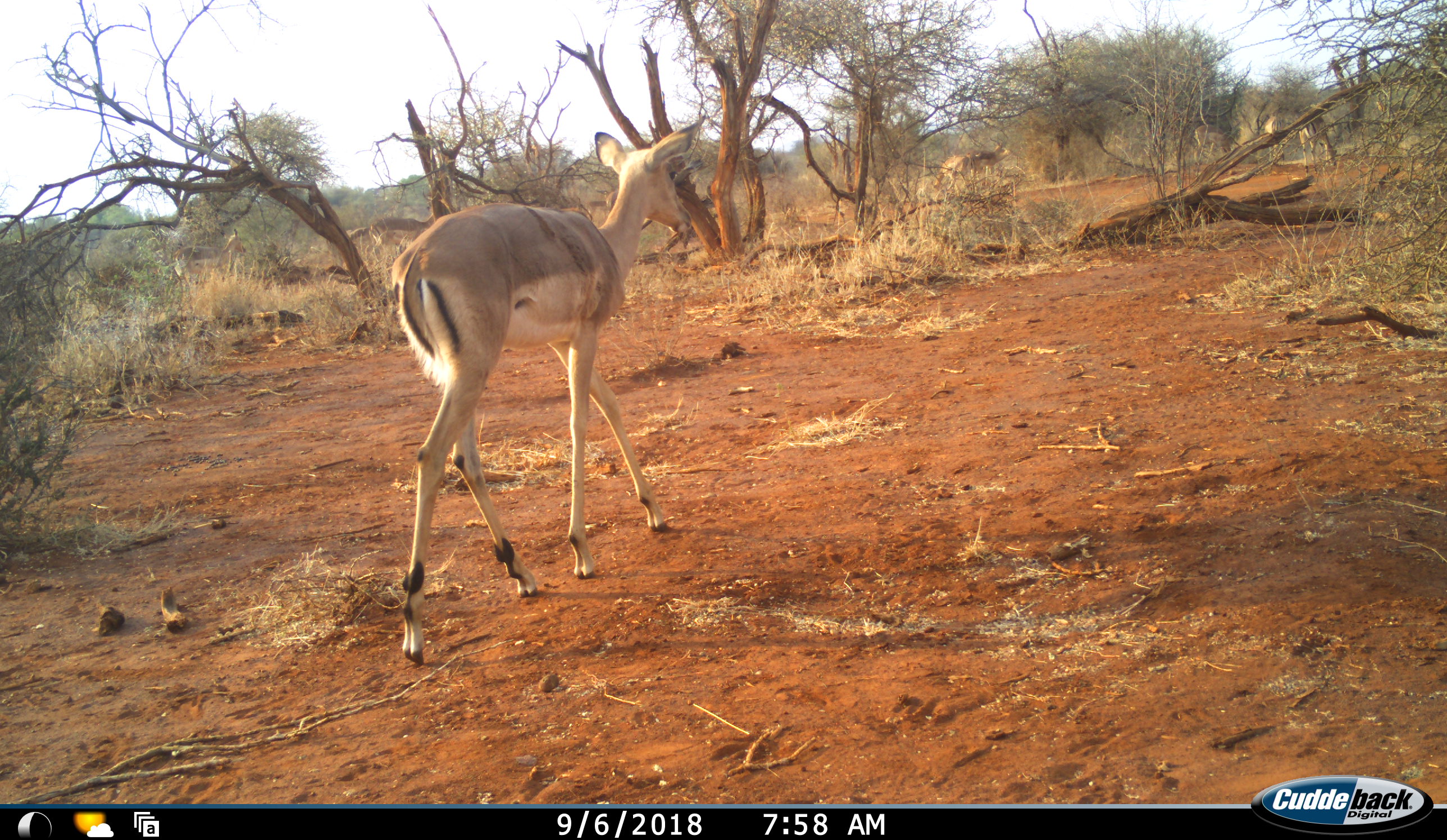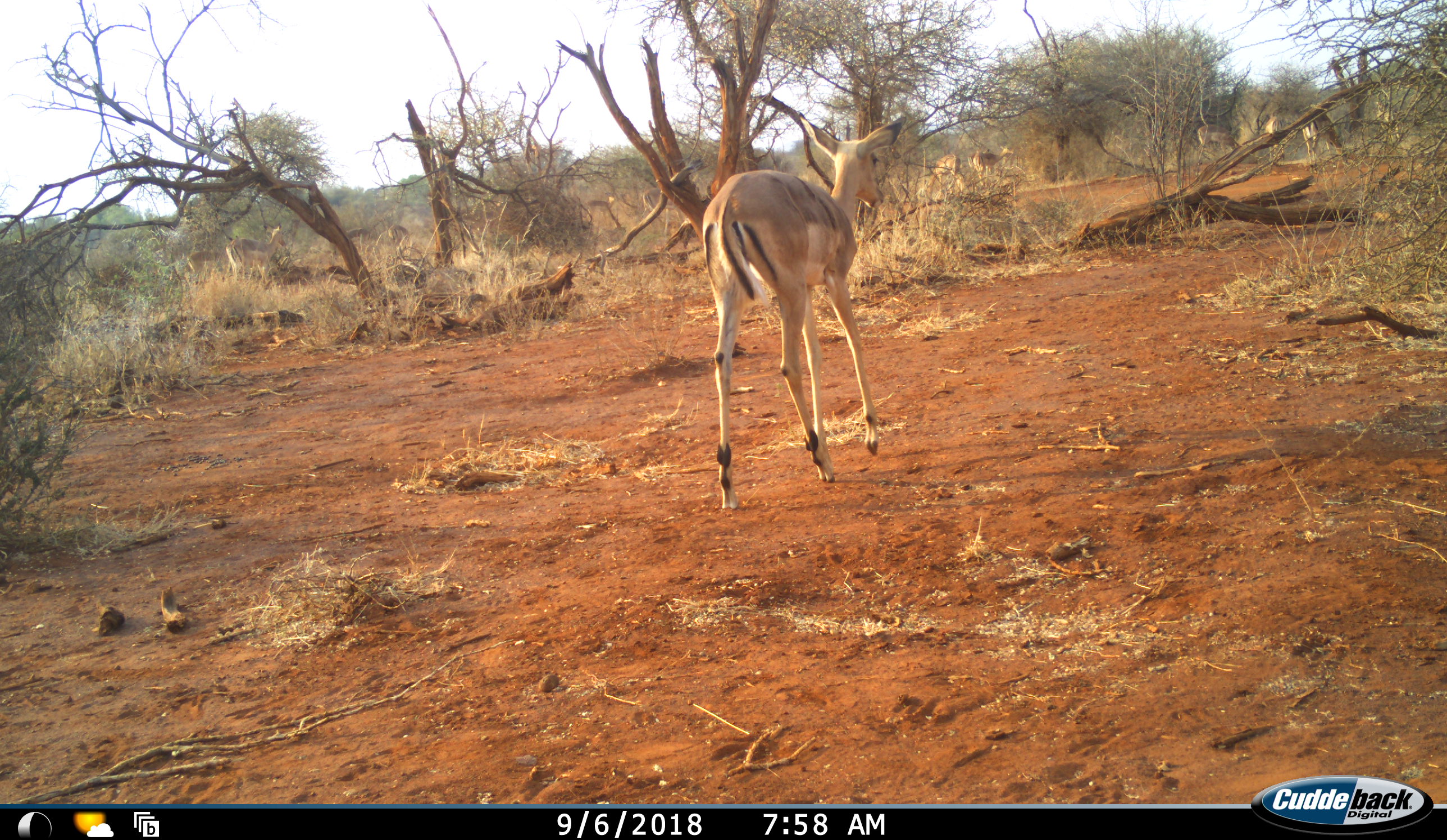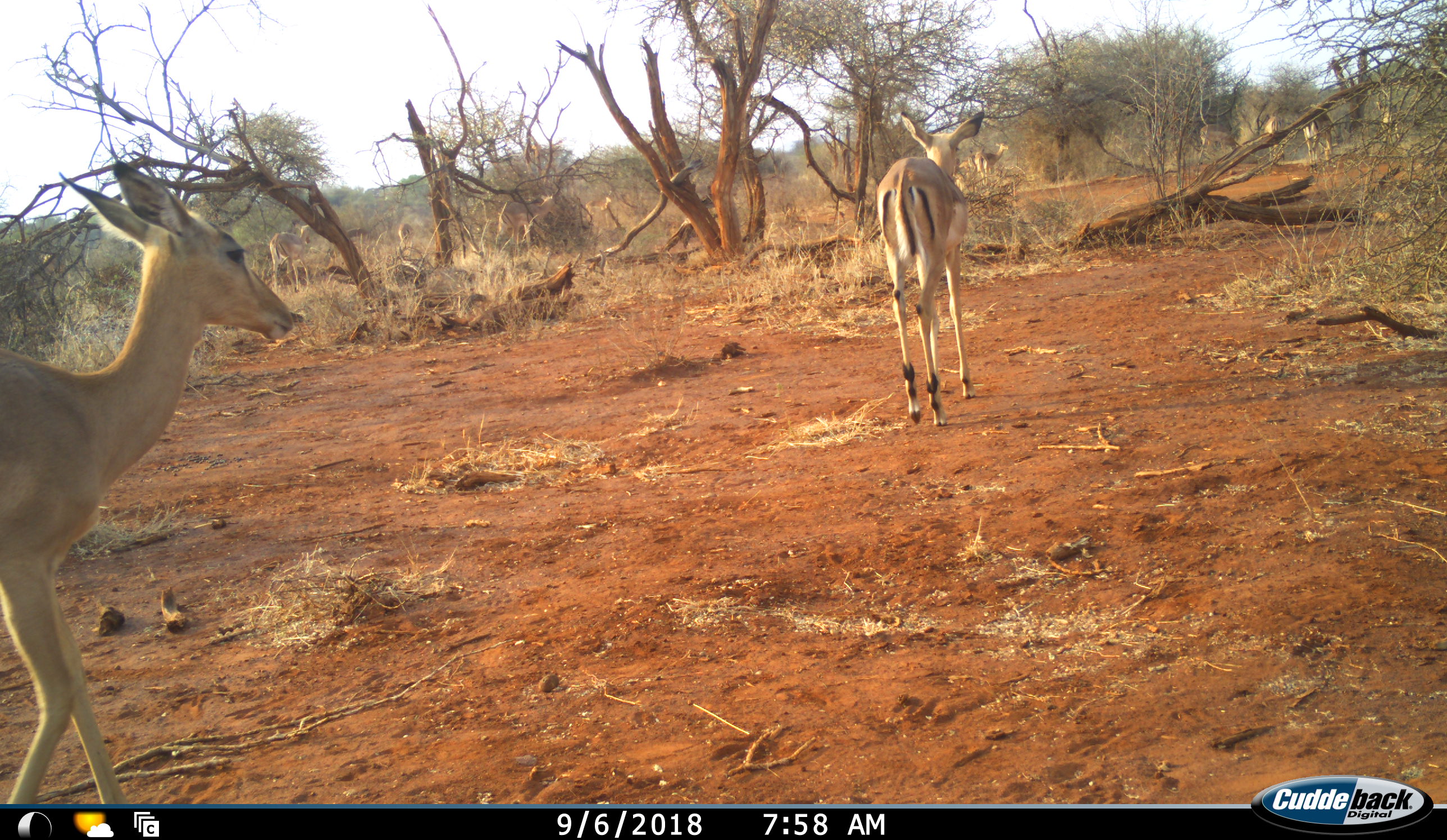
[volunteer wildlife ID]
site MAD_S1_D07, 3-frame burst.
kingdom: Animalia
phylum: Chordata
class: Mammalia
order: Artiodactyla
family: Bovidae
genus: Aepyceros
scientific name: Aepyceros melampus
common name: impala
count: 9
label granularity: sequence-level